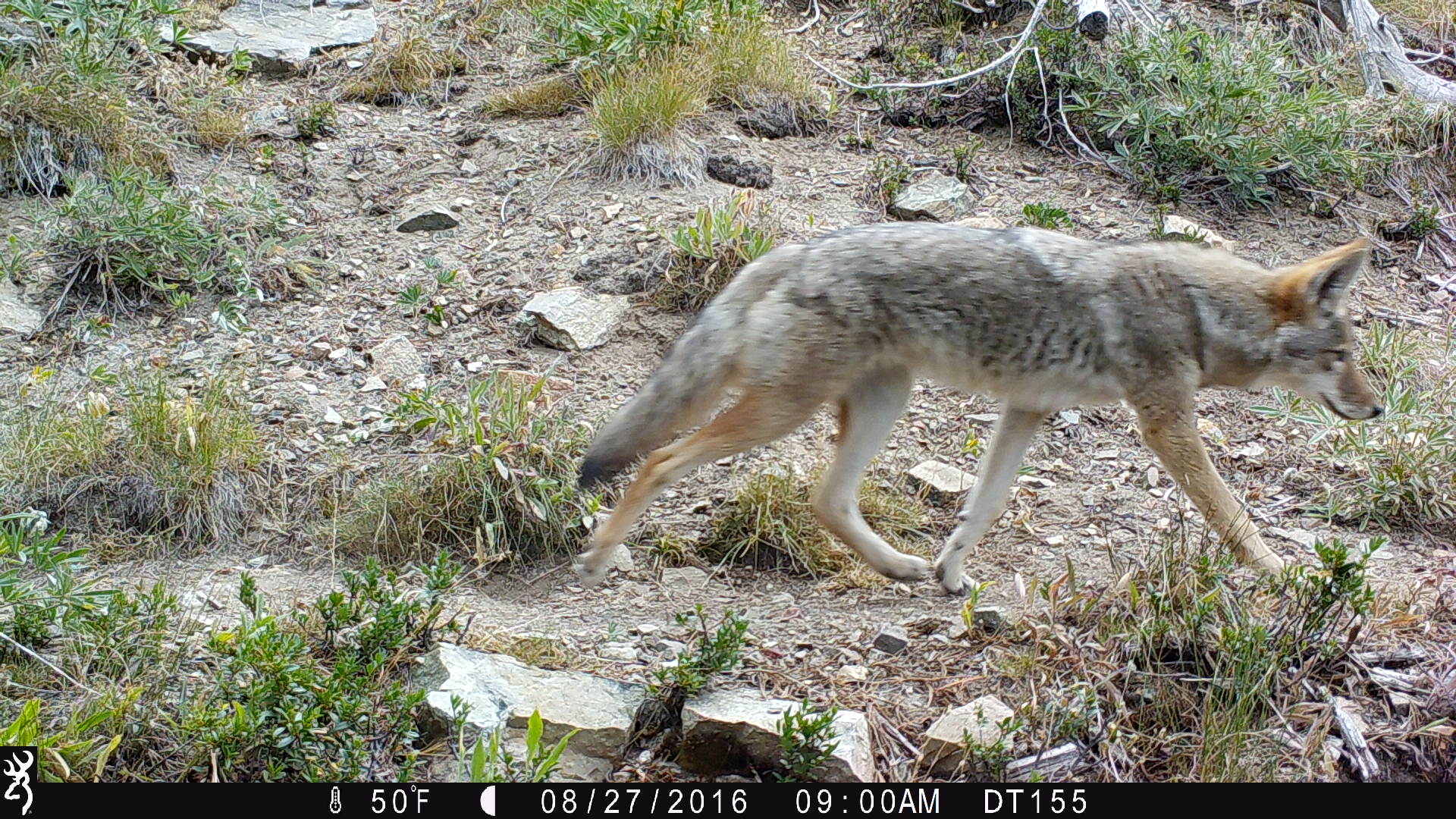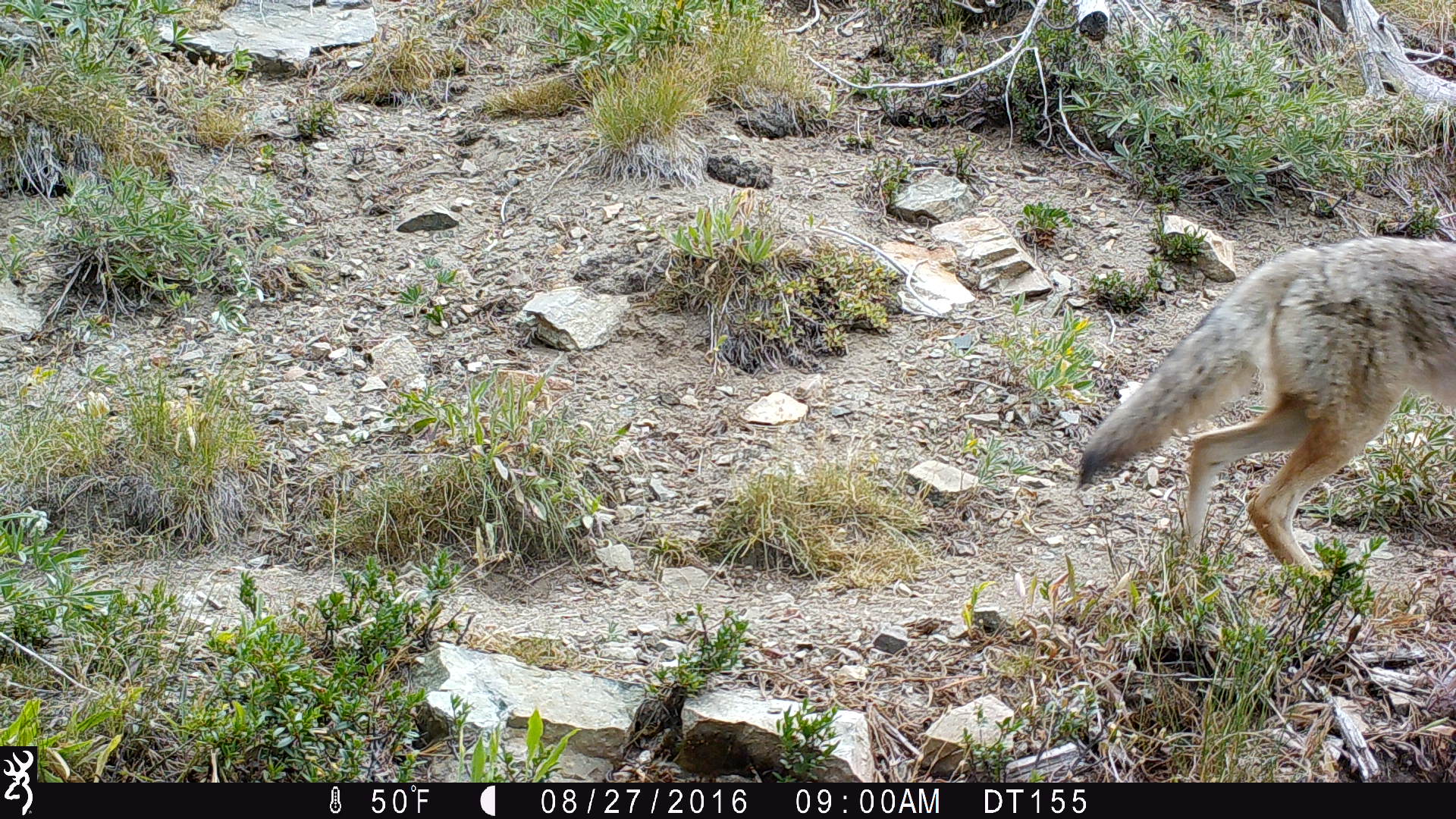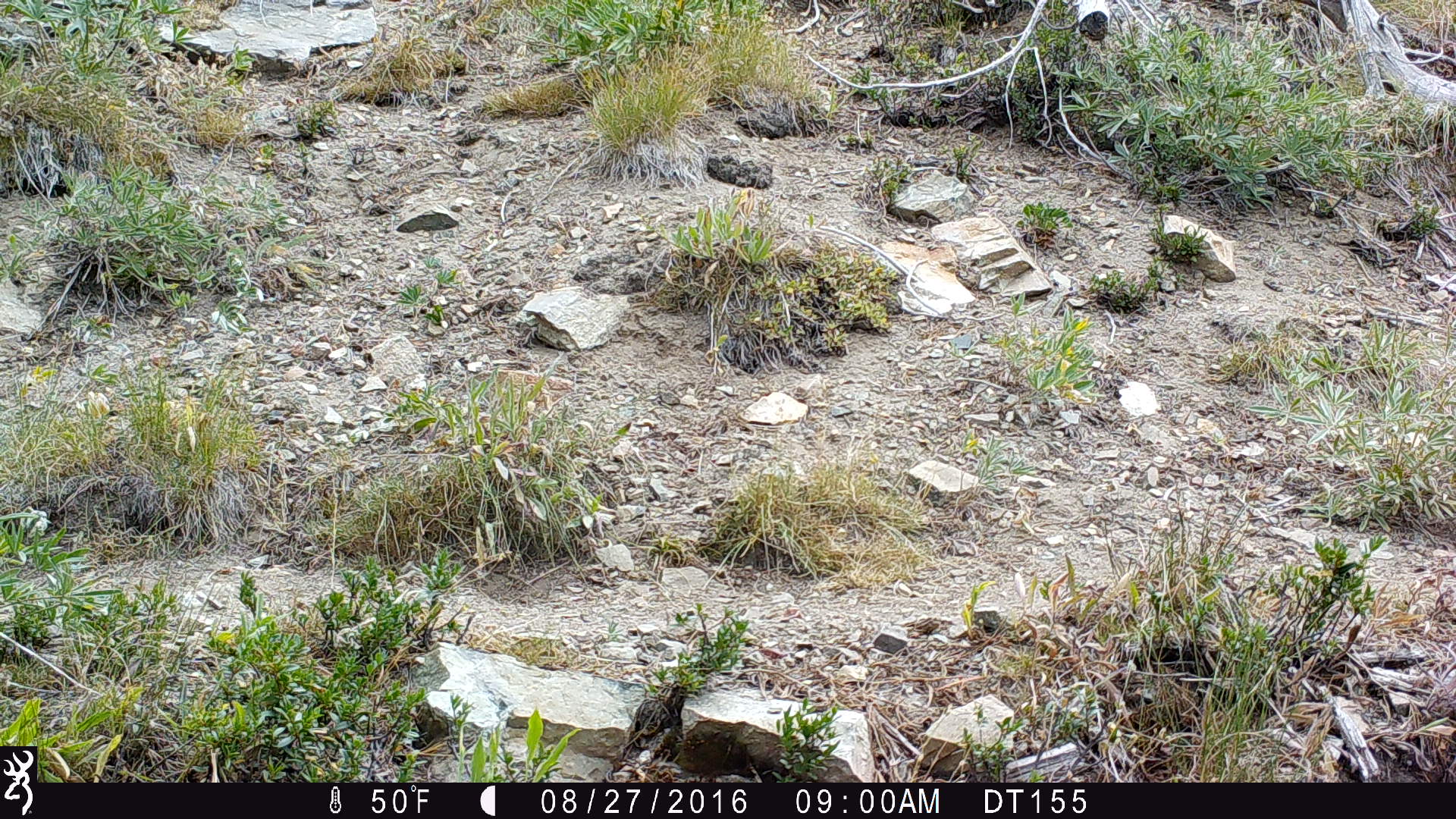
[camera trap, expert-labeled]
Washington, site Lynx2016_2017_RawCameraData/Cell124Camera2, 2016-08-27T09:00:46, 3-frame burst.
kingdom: Animalia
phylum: Chordata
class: Mammalia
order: Carnivora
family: Canidae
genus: Canis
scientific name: Canis latrans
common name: coyote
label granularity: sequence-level